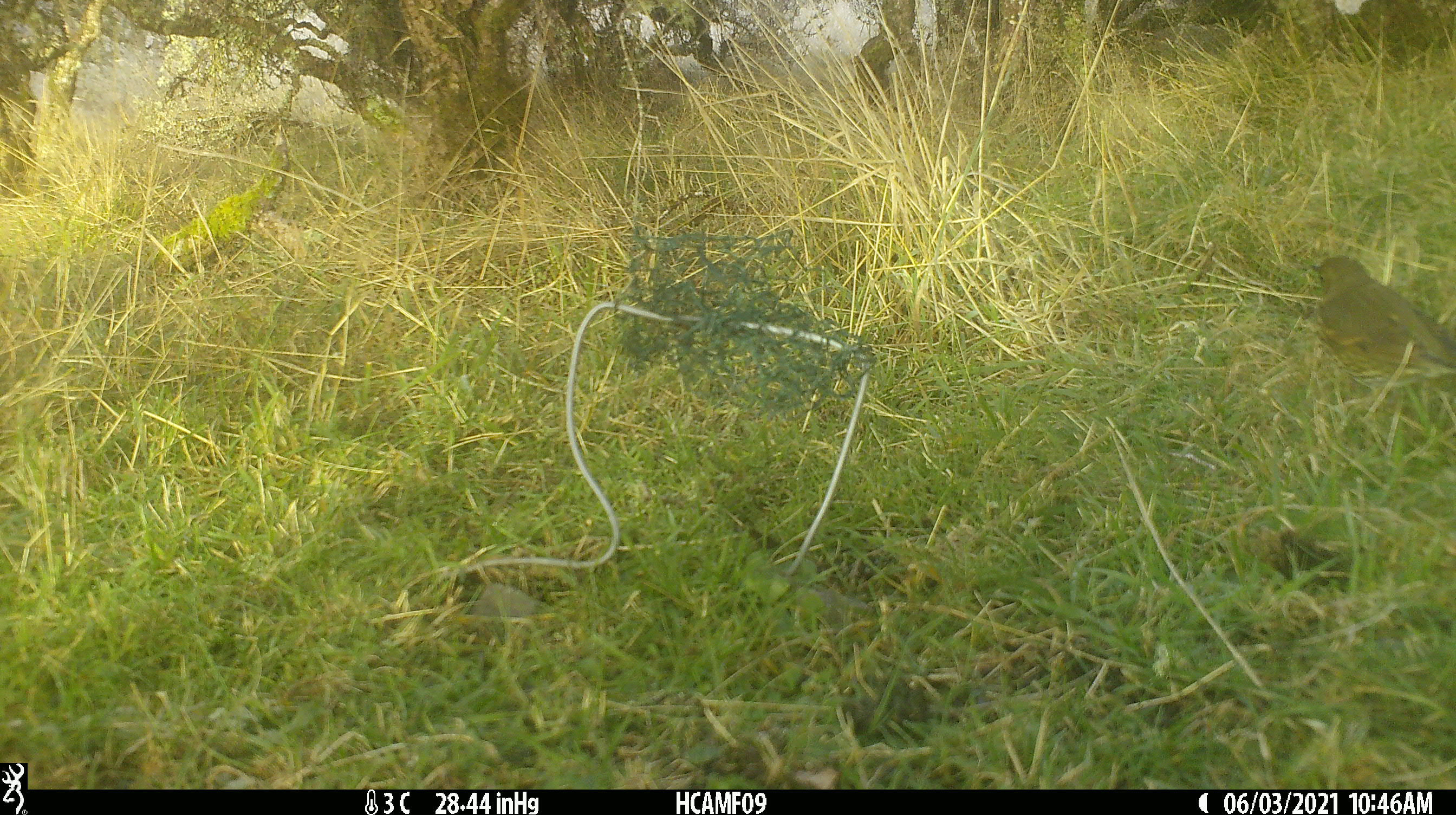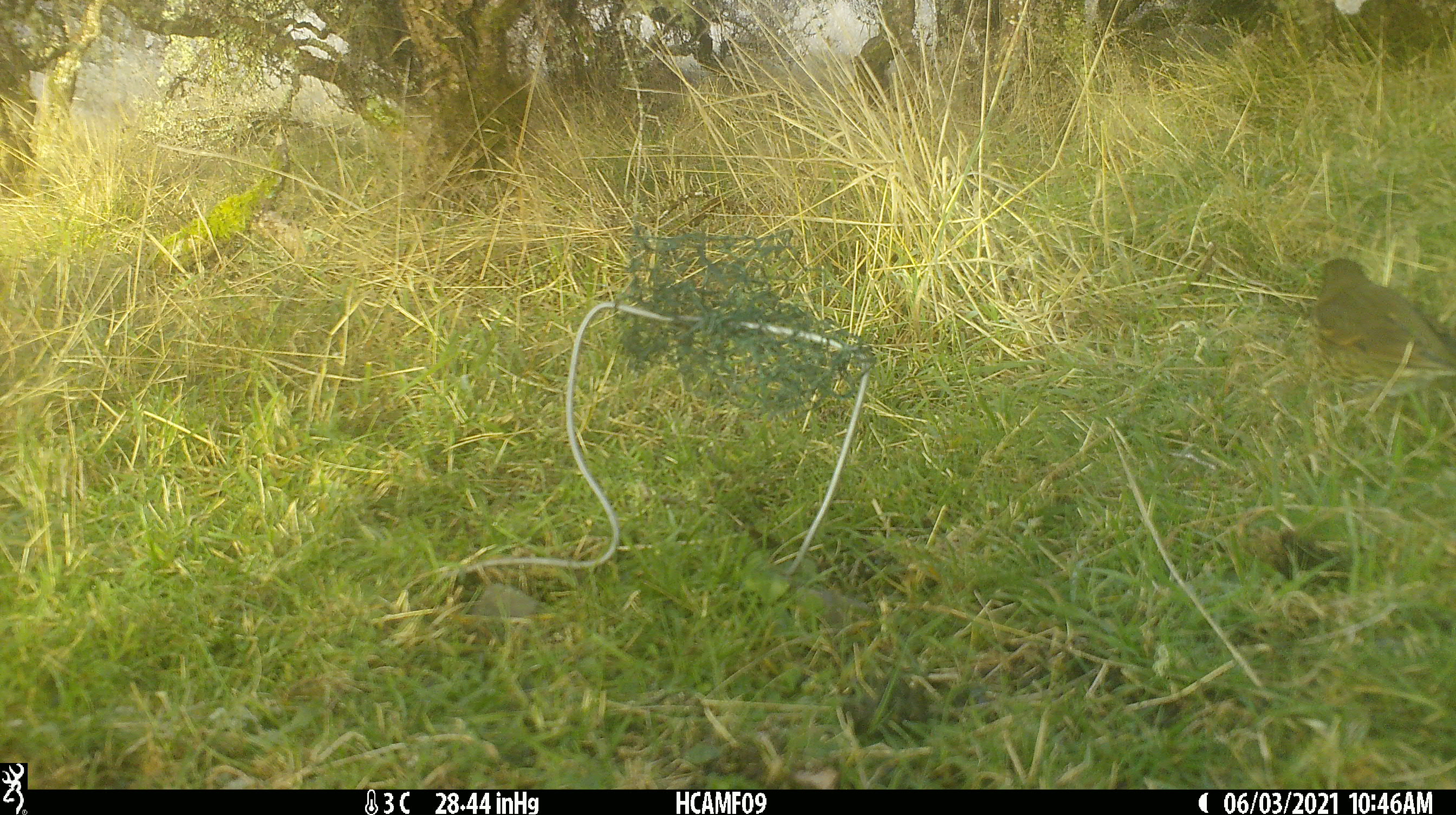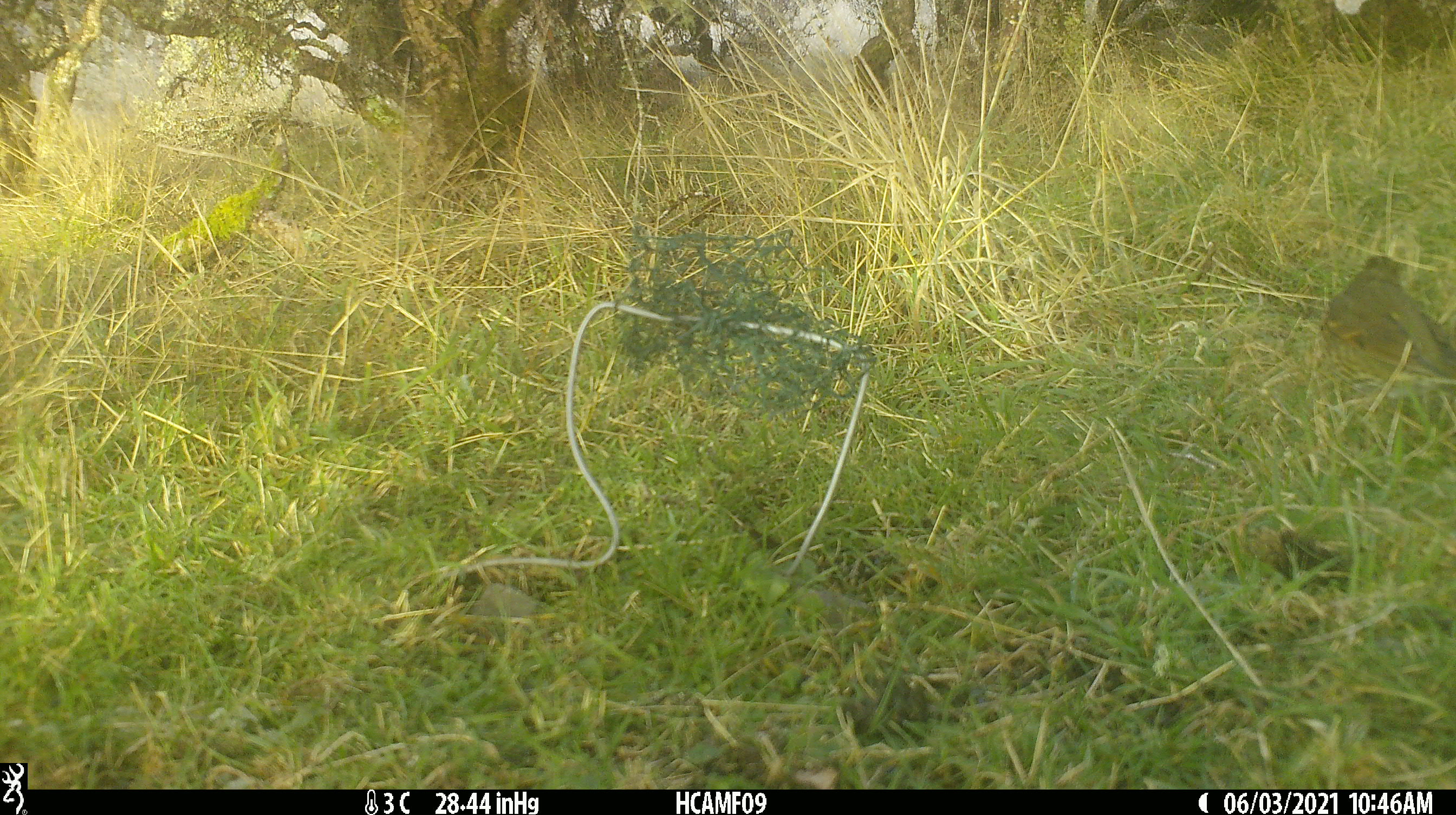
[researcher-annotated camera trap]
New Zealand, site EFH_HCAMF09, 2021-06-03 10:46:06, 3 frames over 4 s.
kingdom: Animalia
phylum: Chordata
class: Aves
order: Passeriformes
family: Turdidae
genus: Turdus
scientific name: Turdus philomelos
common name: song thrush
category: thrush